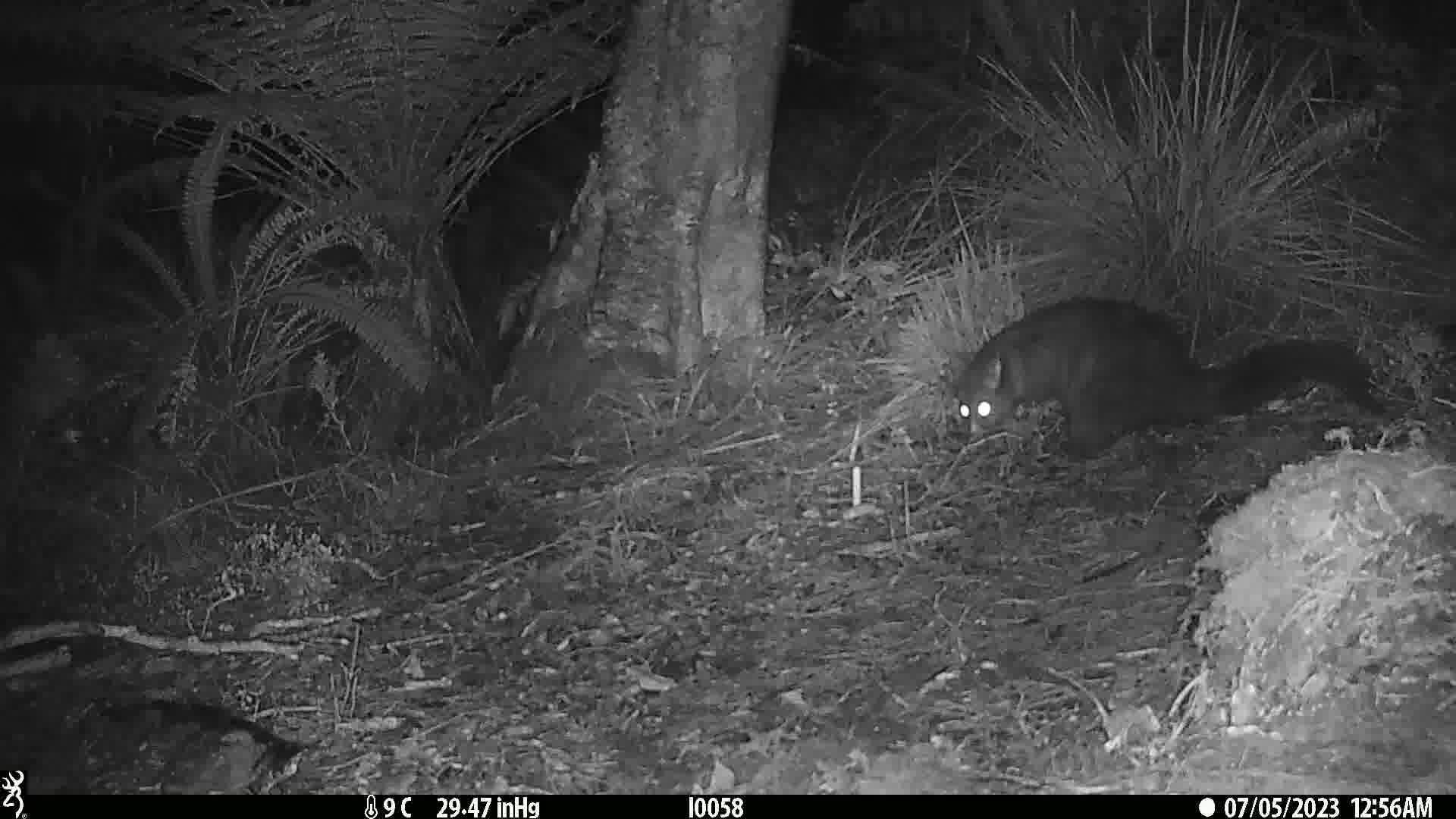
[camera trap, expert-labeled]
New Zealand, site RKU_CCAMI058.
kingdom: Animalia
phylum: Chordata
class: Mammalia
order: Diprotodontia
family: Phalangeridae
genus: Trichosurus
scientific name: Trichosurus vulpecula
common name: common brushtail possum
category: possum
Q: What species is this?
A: Possum (common brushtail possum) (Trichosurus vulpecula).